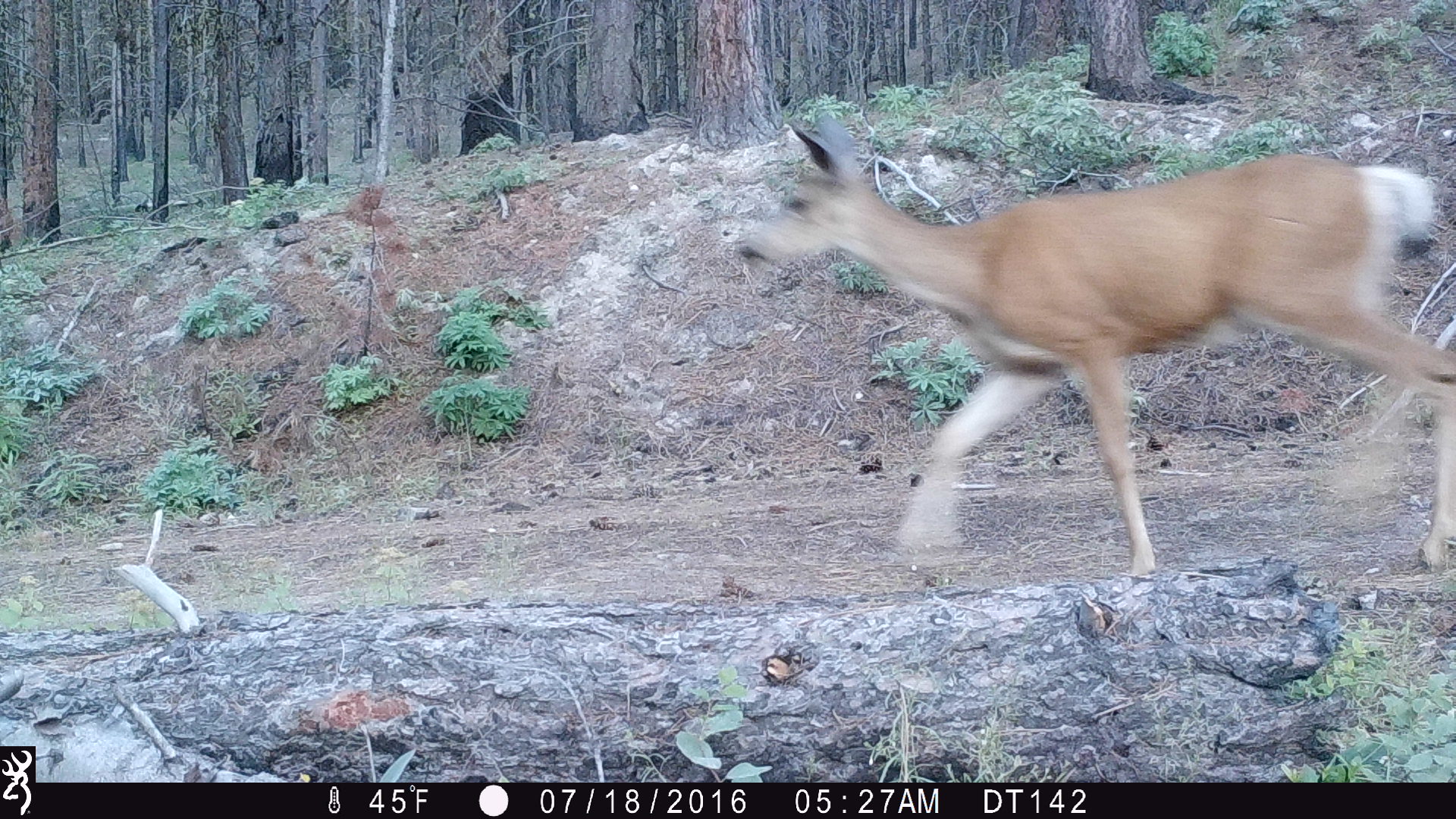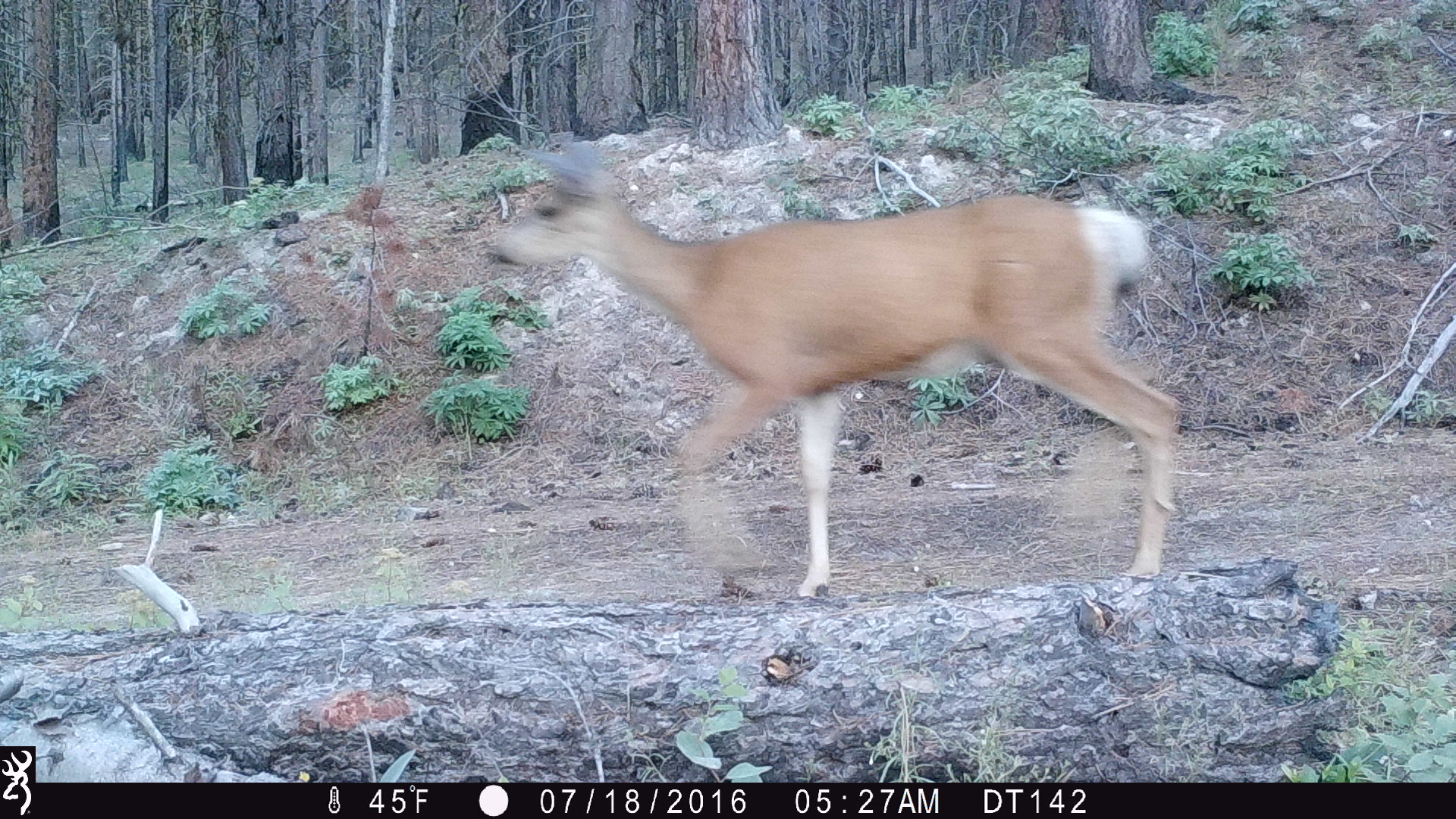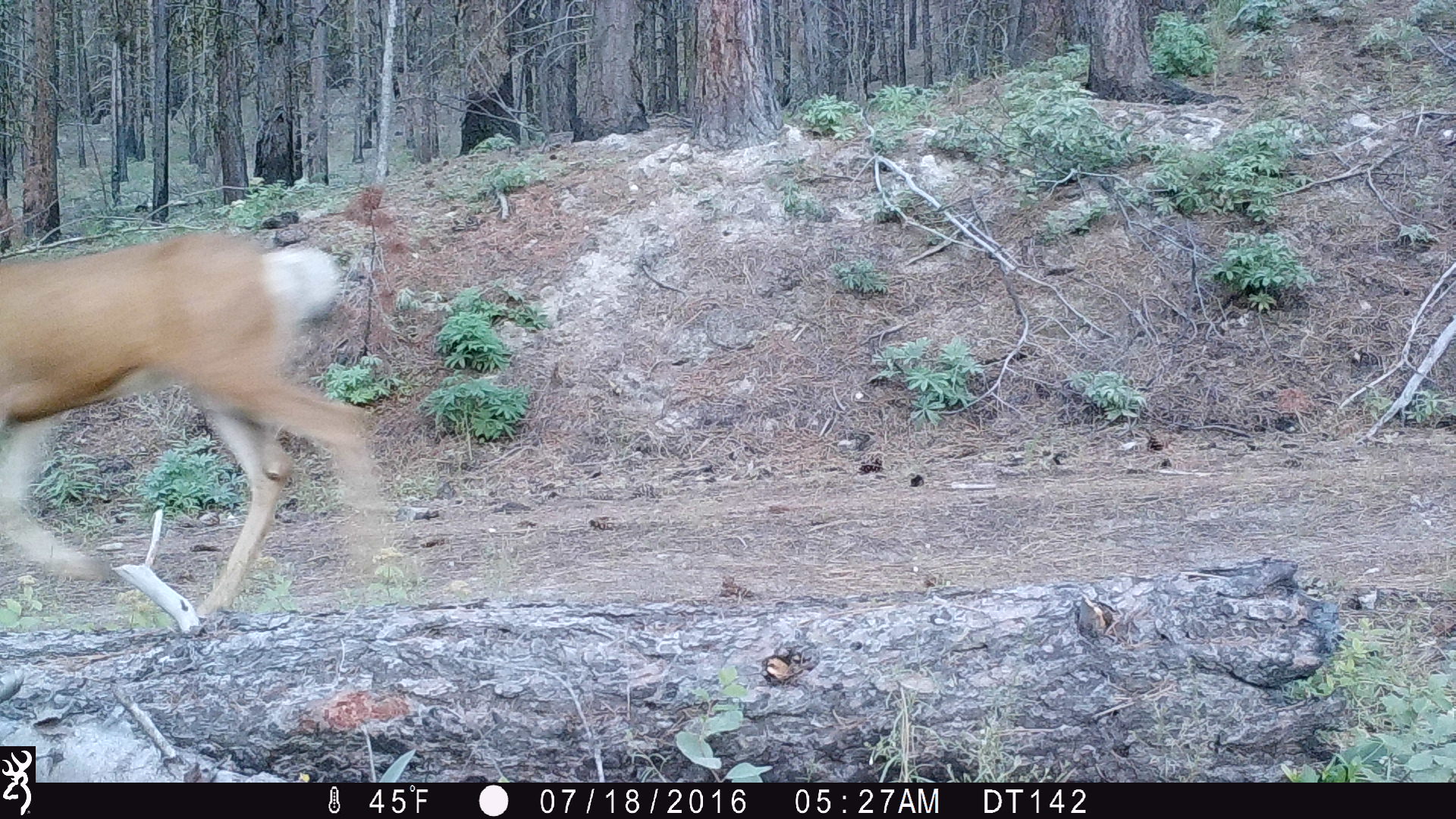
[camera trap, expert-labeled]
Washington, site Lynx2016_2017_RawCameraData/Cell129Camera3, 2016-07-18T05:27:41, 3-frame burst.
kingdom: Animalia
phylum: Chordata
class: Mammalia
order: Artiodactyla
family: Cervidae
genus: Odocoileus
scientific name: Odocoileus hemionus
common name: mule deer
Odocoileus hemionus (mule deer). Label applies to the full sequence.